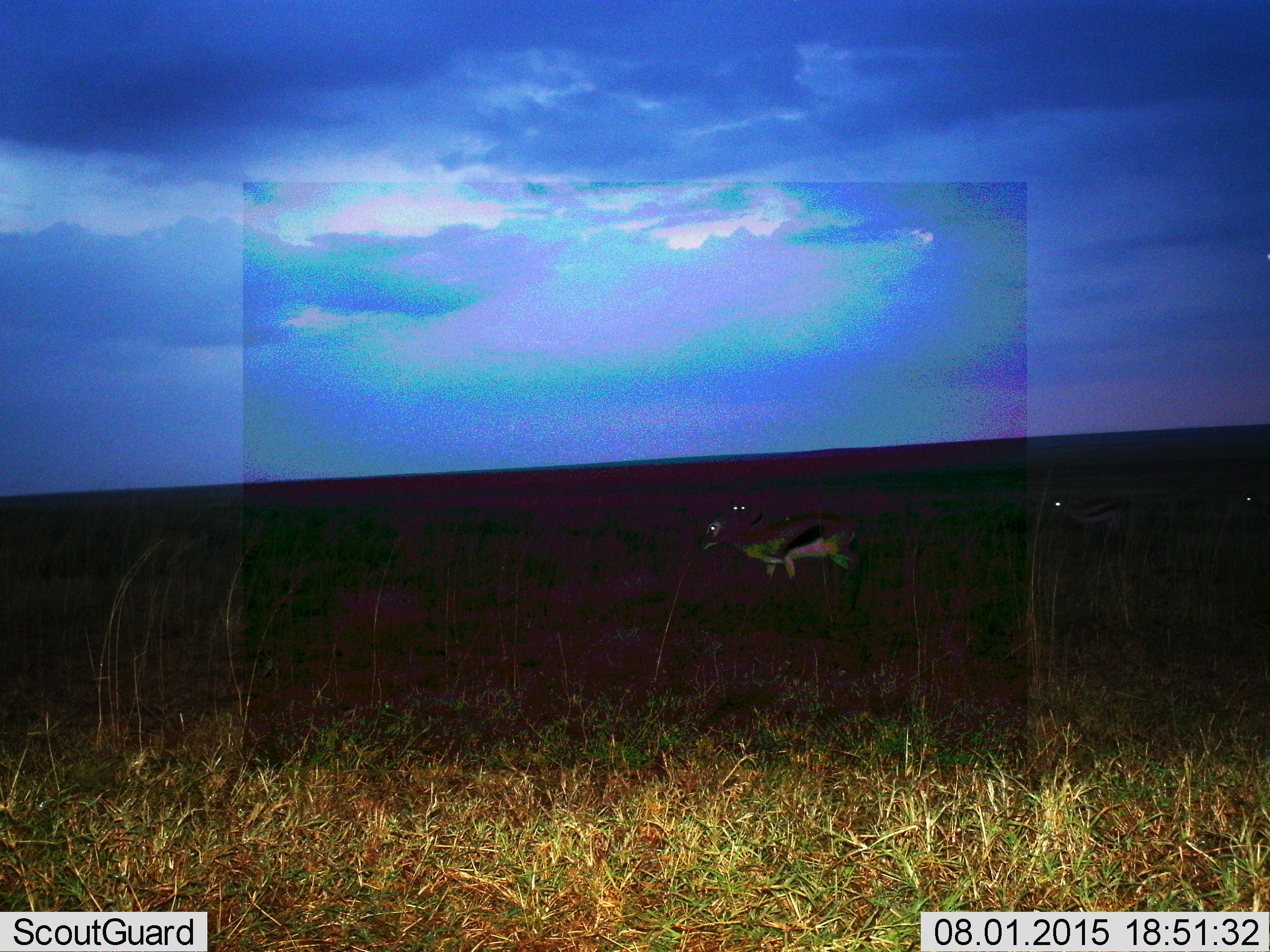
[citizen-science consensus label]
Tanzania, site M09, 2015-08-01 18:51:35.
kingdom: Animalia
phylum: Chordata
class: Mammalia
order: Artiodactyla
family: Bovidae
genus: Eudorcas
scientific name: Eudorcas thomsonii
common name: thomson's gazelle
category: gazellethomsons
Gazellethomsons (thomson's gazelle) (Eudorcas thomsonii), count 4. Behavior (volunteer vote fractions): standing 80%, resting 0%, moving 30%, interacting 0%. Young present (vote fraction): 0%. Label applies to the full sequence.